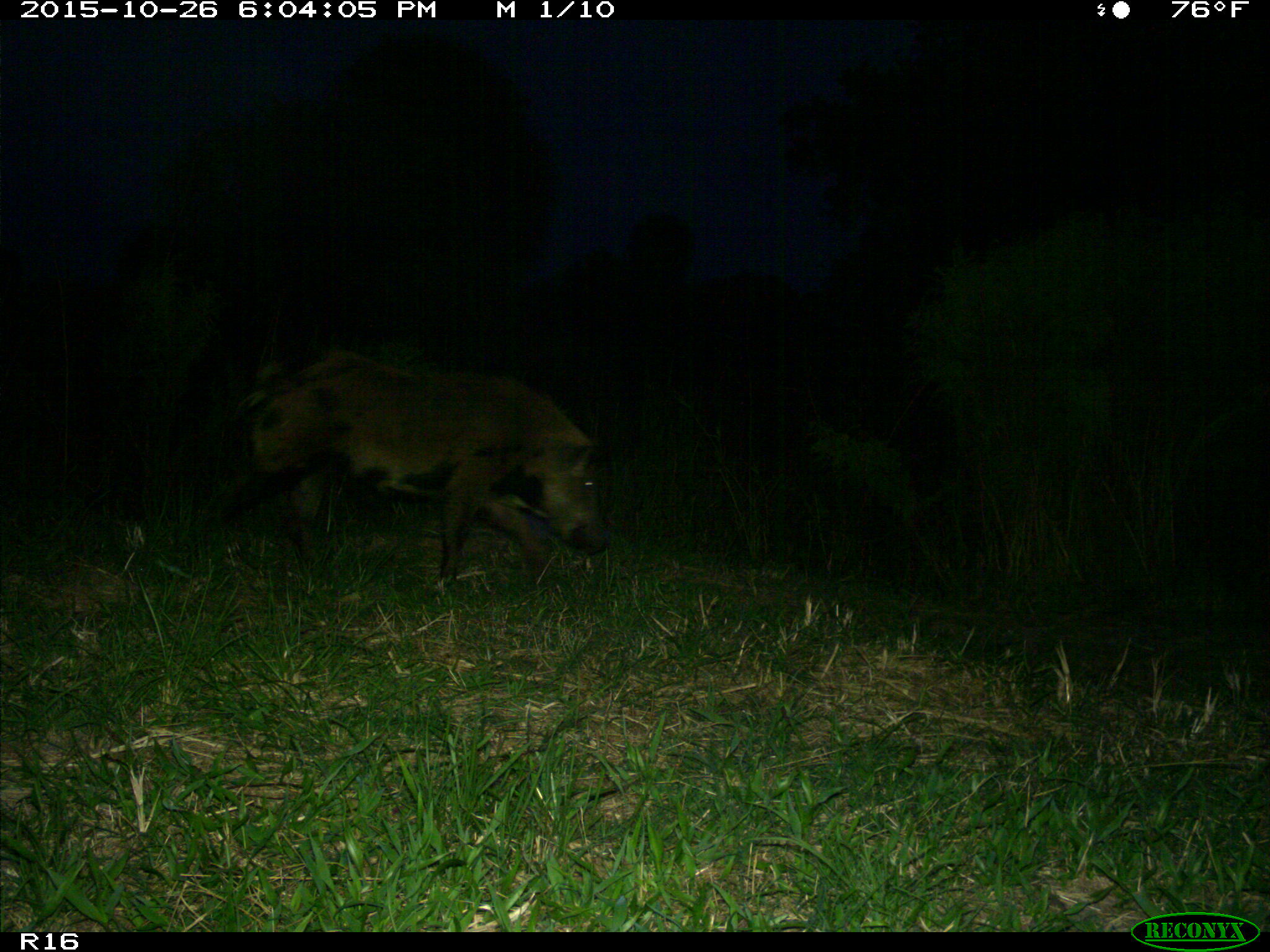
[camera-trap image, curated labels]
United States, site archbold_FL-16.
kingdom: Animalia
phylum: Chordata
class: Mammalia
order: Artiodactyla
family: Suidae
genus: Sus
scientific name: Sus scrofa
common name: wild boar